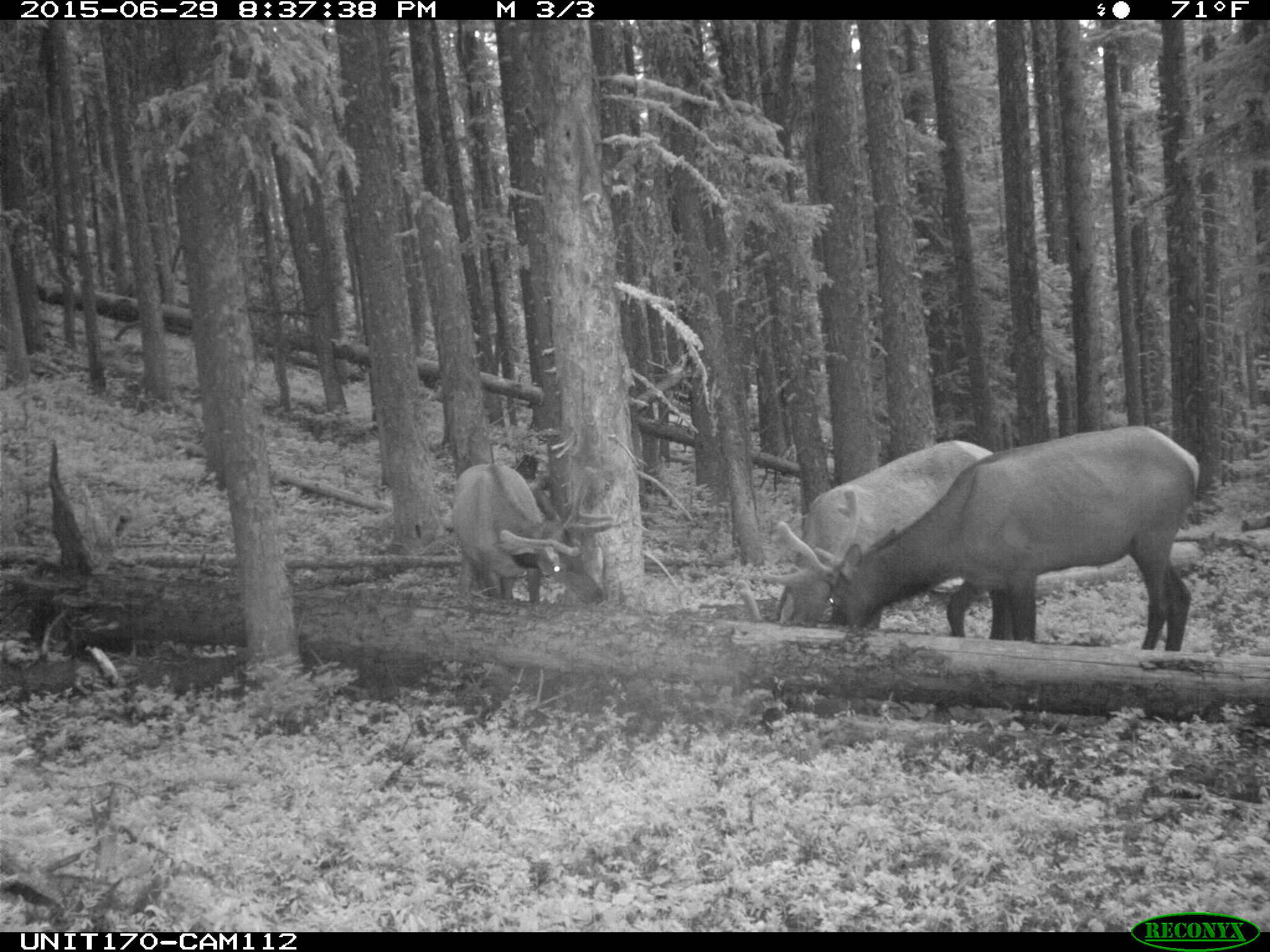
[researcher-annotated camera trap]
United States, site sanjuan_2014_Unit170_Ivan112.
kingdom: Animalia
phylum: Chordata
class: Mammalia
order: Artiodactyla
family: Cervidae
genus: Cervus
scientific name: Cervus elaphus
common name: red deer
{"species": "Cervus elaphus (red deer)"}